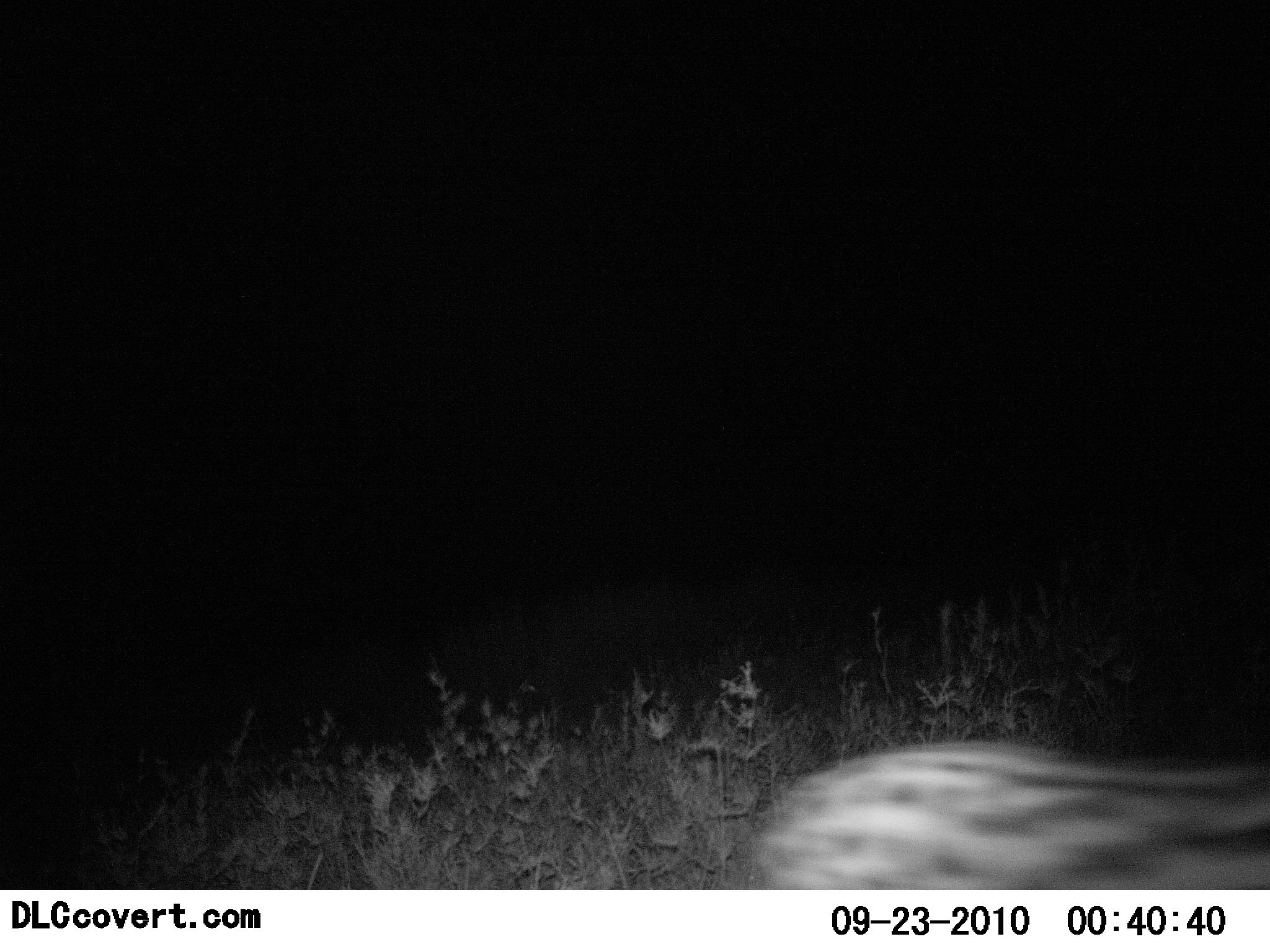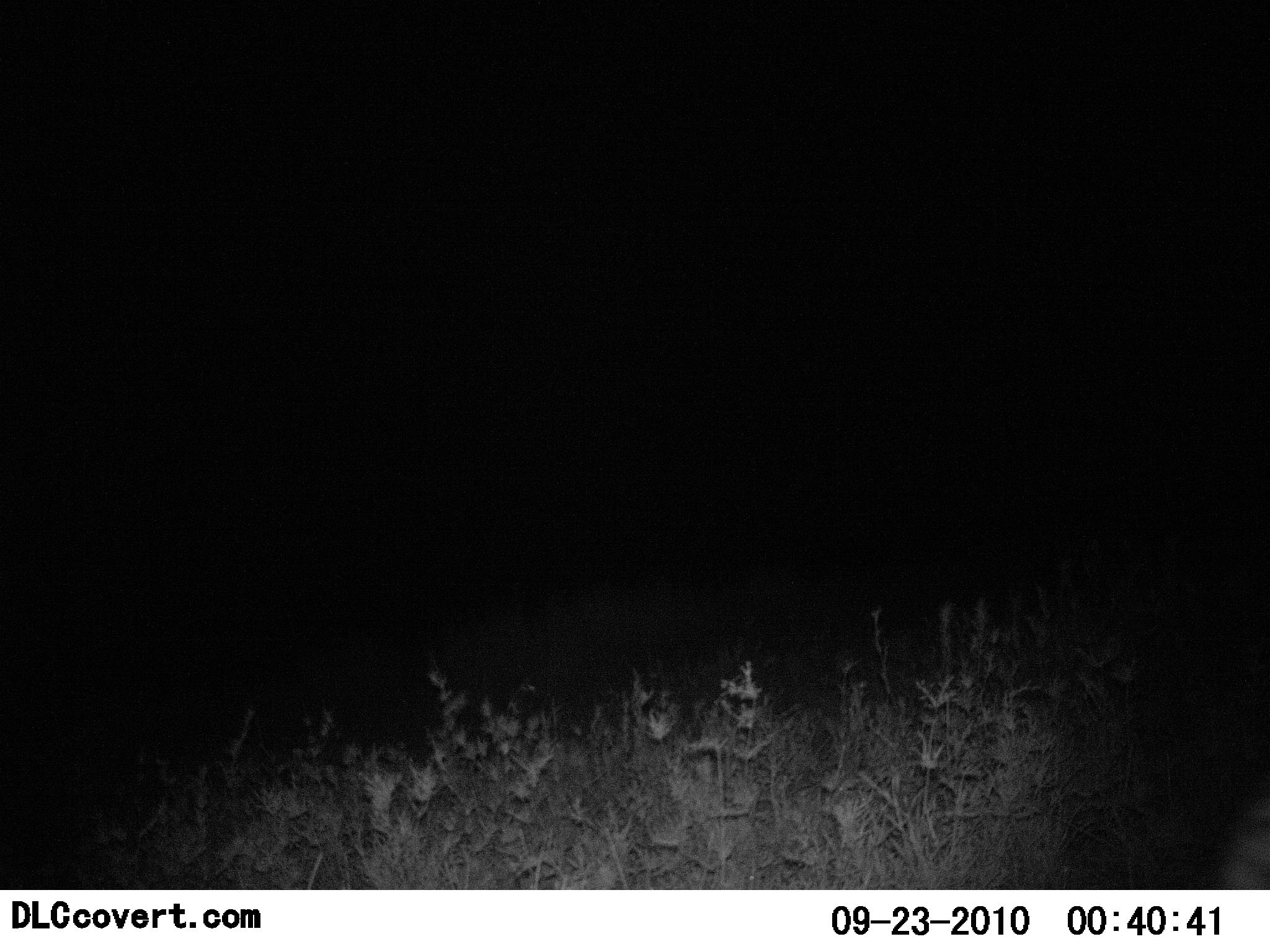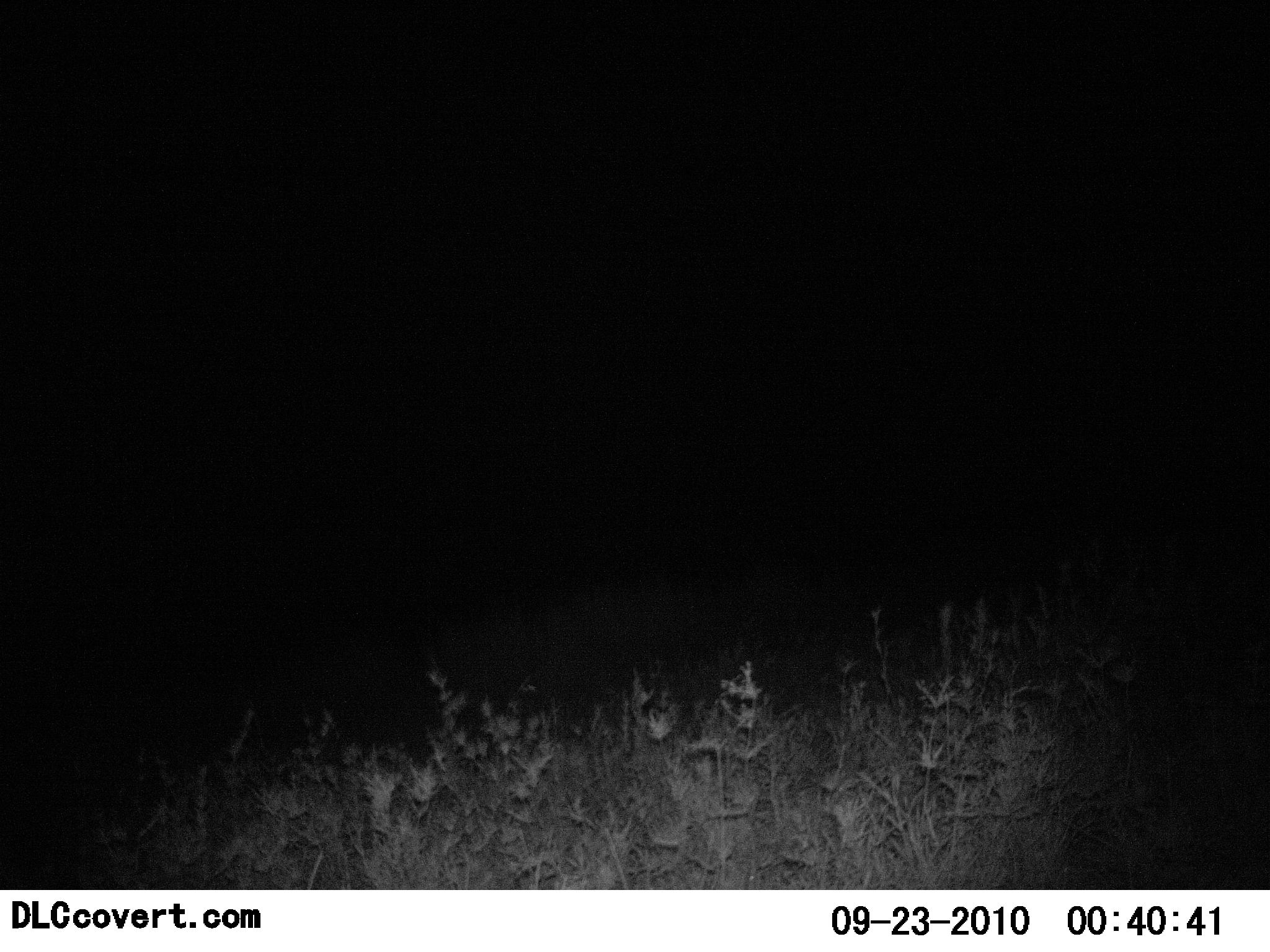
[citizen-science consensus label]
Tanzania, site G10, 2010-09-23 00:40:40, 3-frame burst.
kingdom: Animalia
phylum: Chordata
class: Mammalia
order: Carnivora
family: Hyaenidae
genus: Crocuta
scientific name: Crocuta crocuta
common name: spotted hyena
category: hyenaspotted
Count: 1.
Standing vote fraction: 0%.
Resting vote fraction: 0%.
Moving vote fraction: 100%.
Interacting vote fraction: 0%.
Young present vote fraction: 0%.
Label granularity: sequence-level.